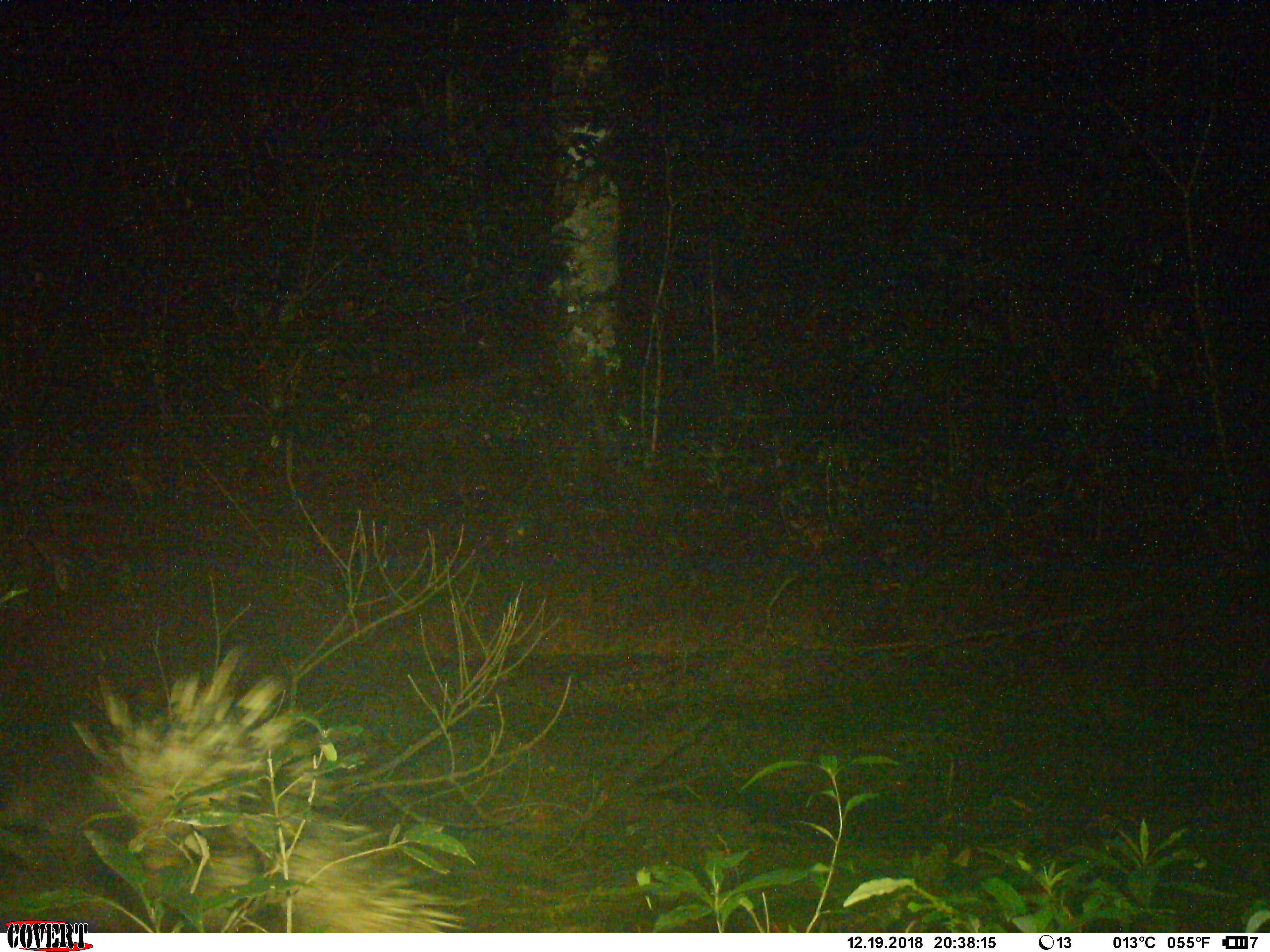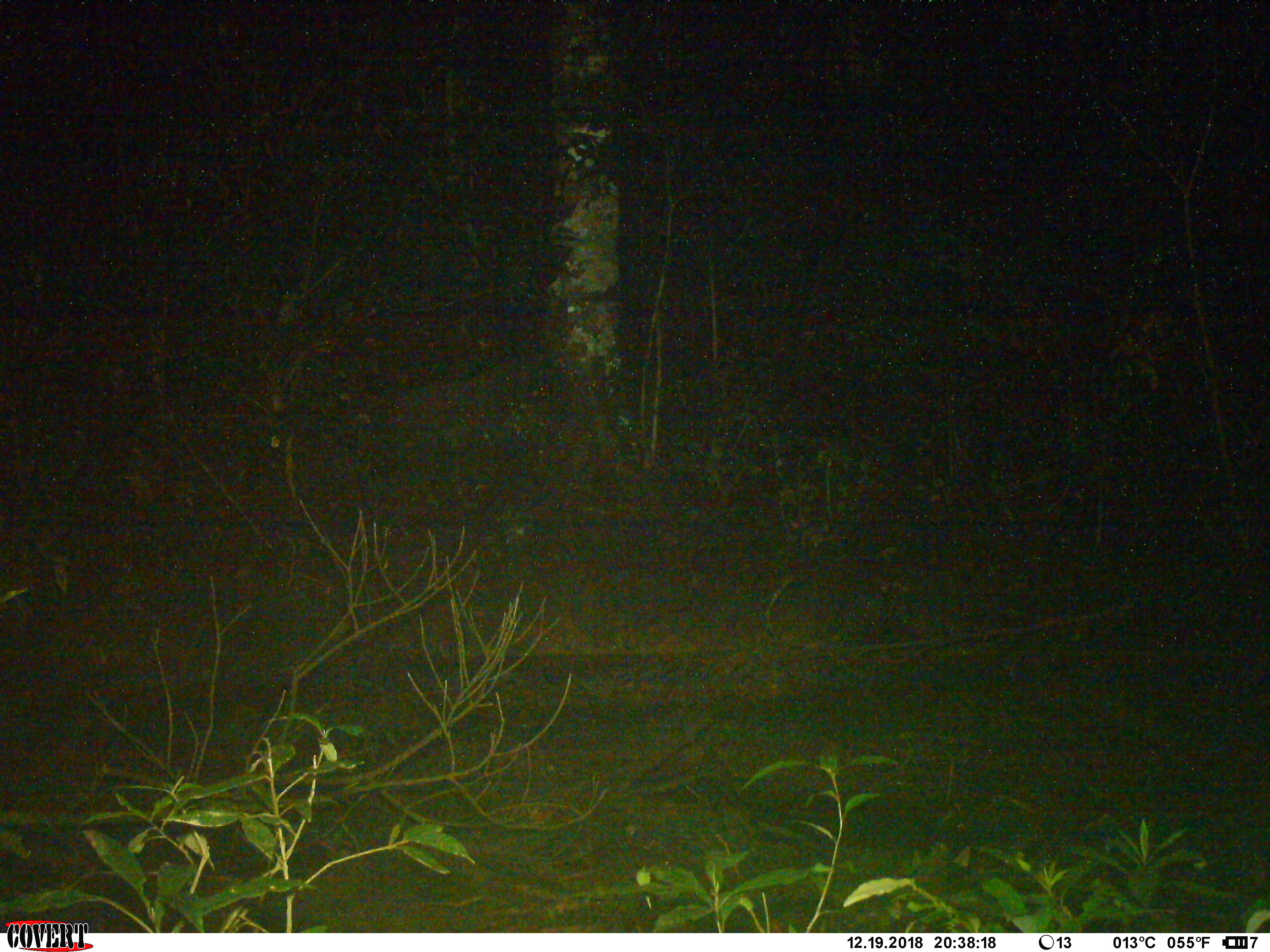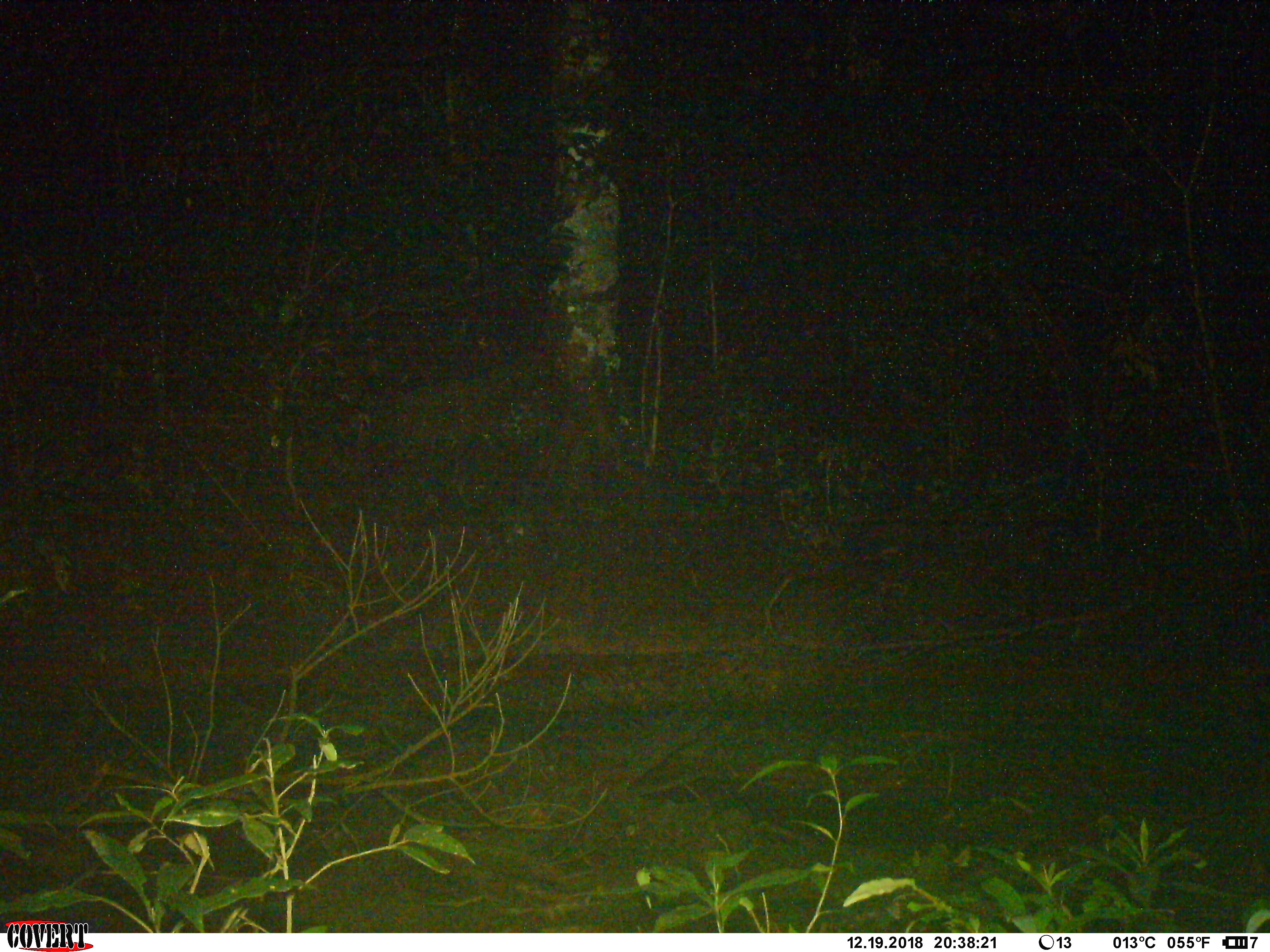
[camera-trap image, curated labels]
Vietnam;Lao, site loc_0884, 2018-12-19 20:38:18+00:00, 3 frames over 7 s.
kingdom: Animalia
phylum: Chordata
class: Mammalia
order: Rodentia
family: Hystricidae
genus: Hystrix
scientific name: Hystrix brachyura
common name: malayan porcupine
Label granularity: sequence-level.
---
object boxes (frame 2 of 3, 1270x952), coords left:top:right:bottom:
malayan porcupine: 323:240:560:390